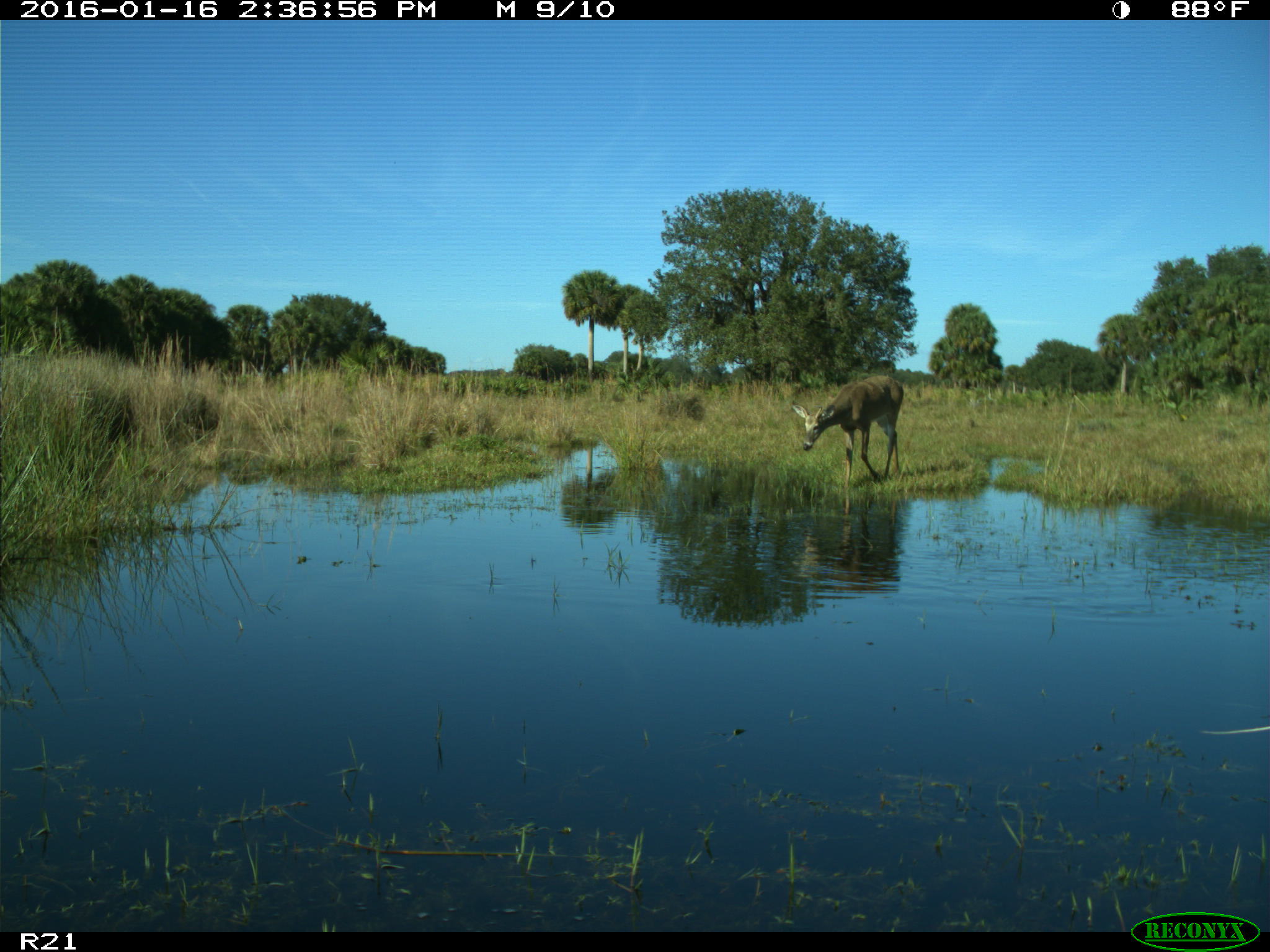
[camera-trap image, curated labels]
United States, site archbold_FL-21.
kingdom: Animalia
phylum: Chordata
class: Mammalia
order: Artiodactyla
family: Cervidae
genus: Odocoileus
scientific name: Odocoileus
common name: deer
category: unidentified deer